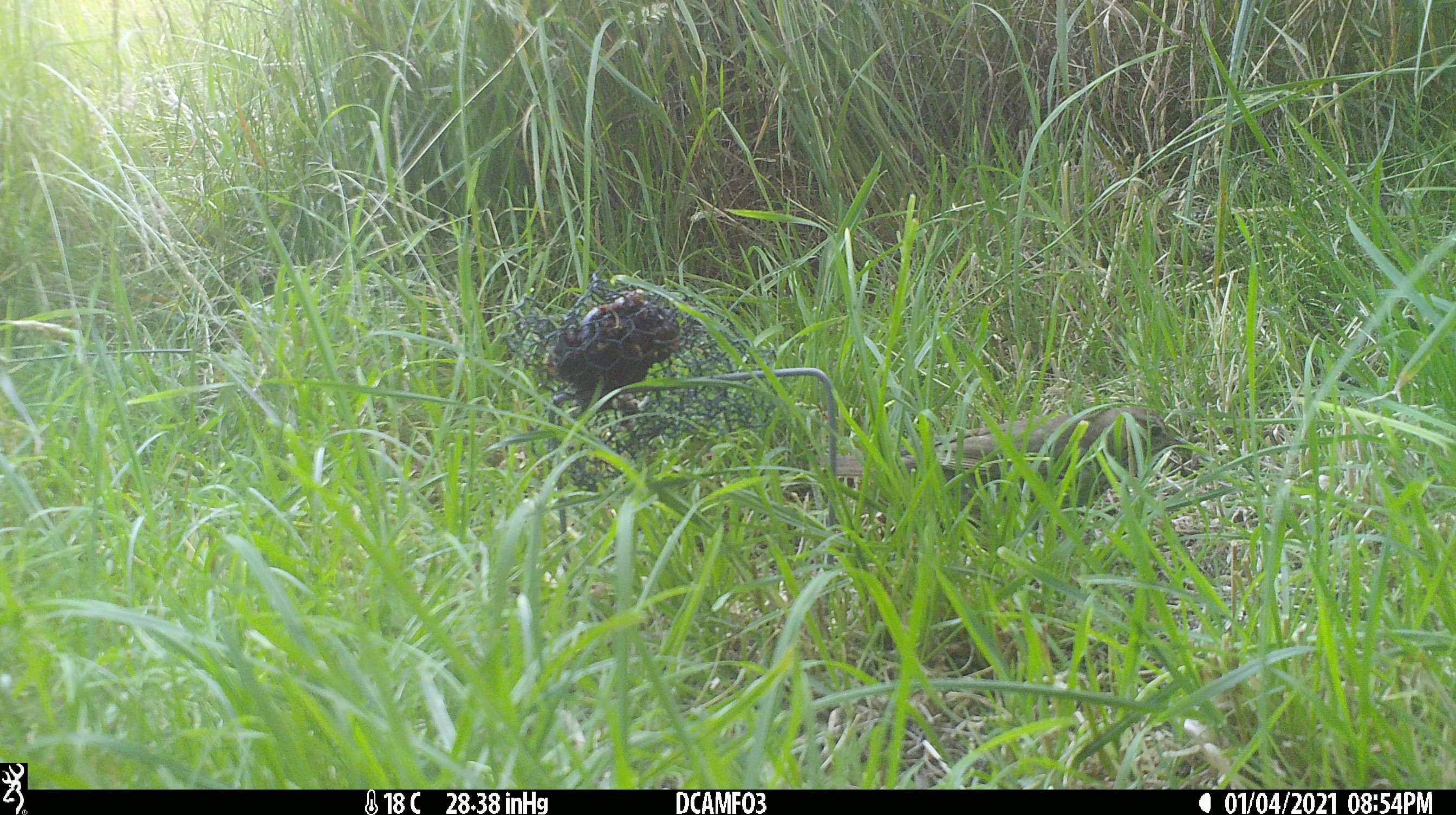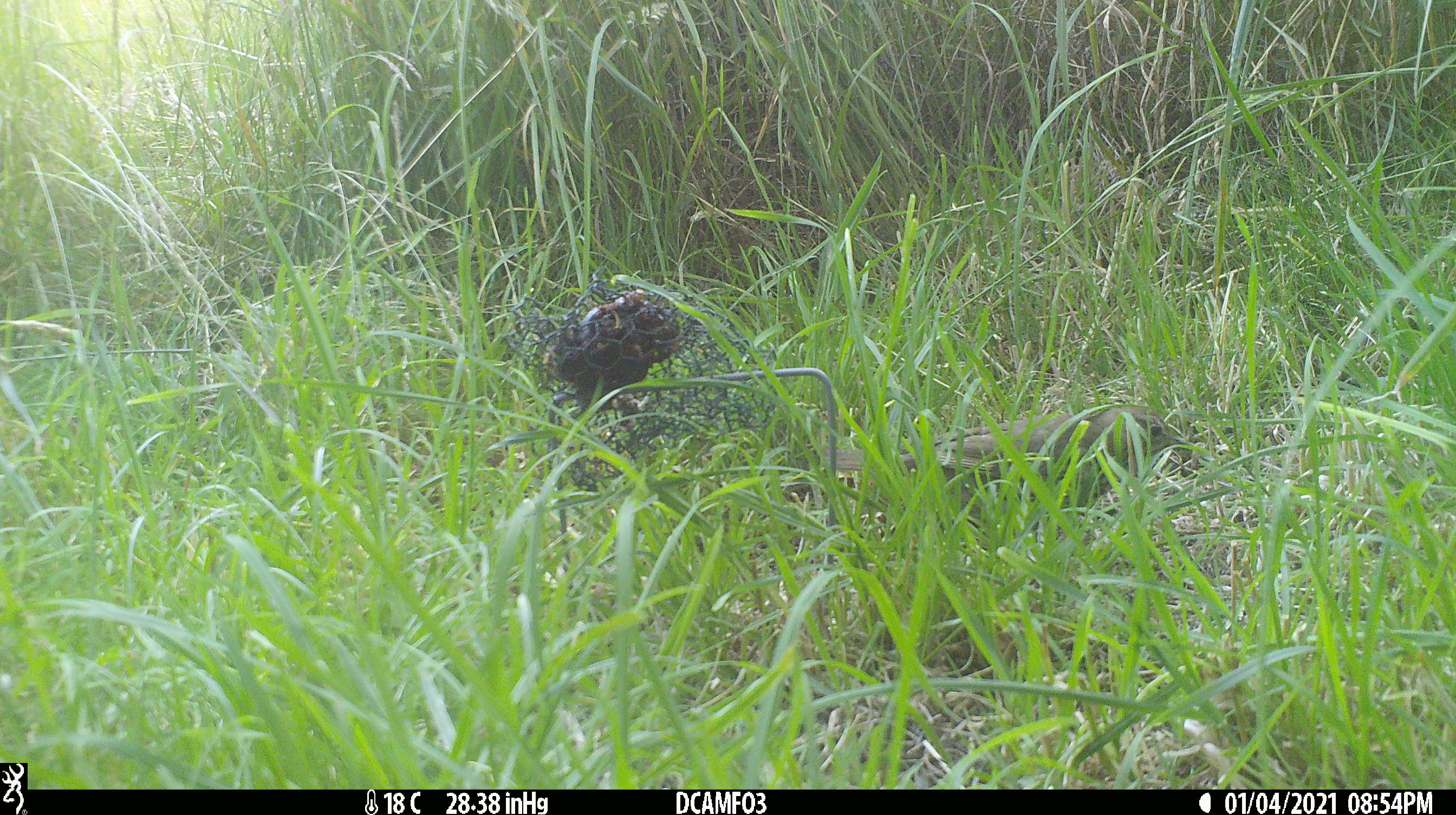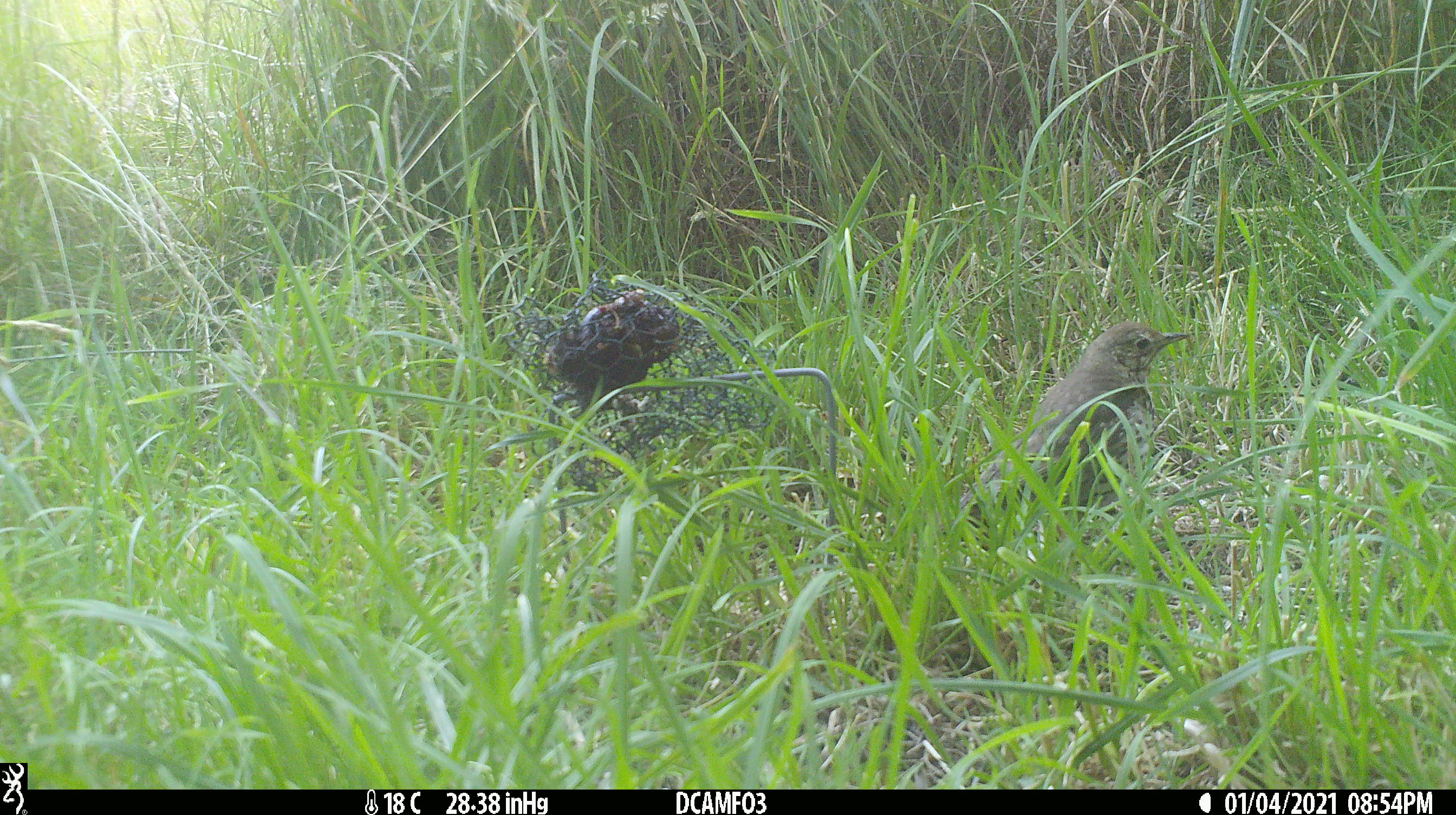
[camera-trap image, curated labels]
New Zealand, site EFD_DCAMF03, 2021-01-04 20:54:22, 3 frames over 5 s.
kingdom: Animalia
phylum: Chordata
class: Aves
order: Passeriformes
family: Turdidae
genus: Turdus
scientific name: Turdus philomelos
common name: song thrush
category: thrush